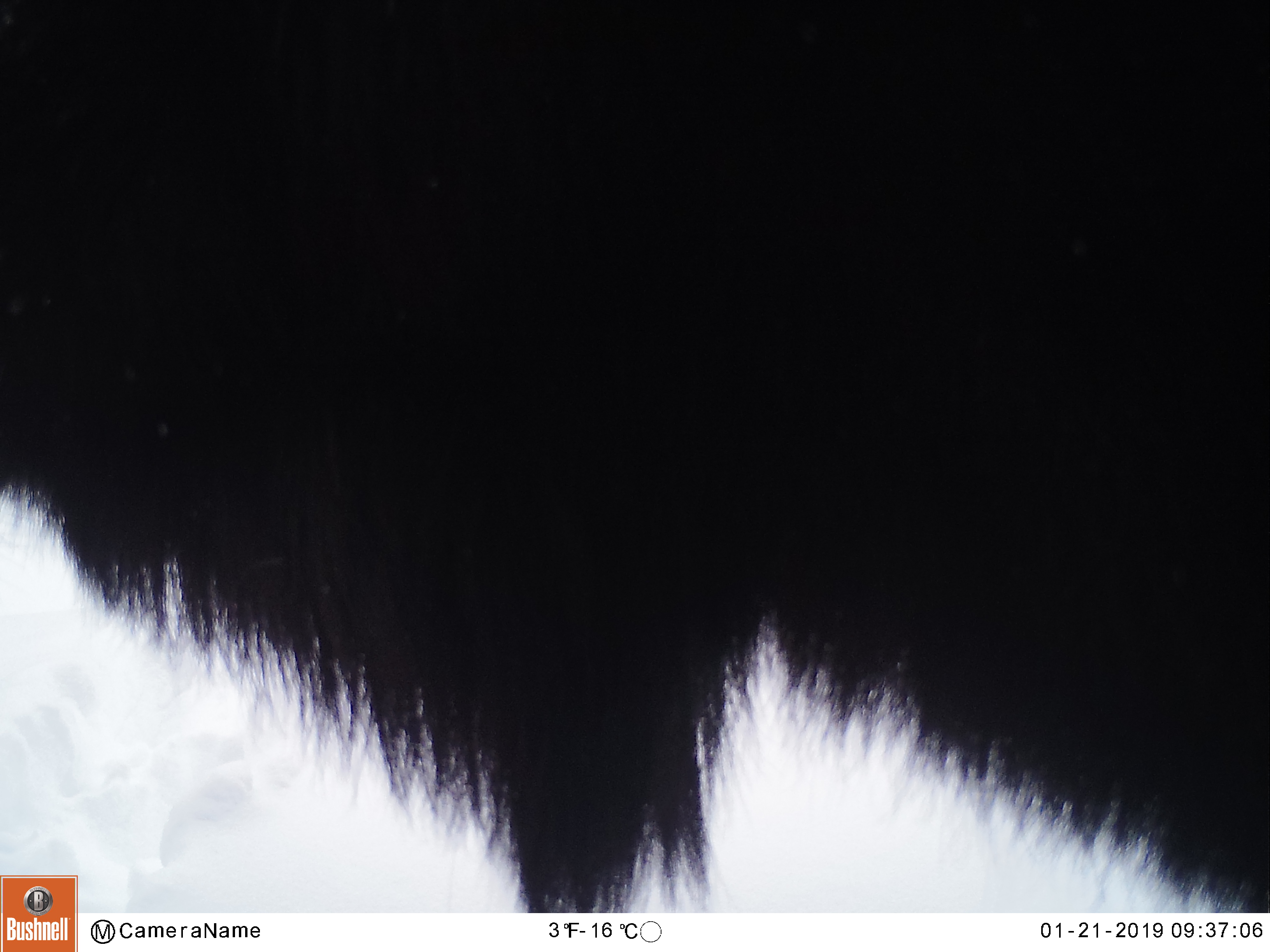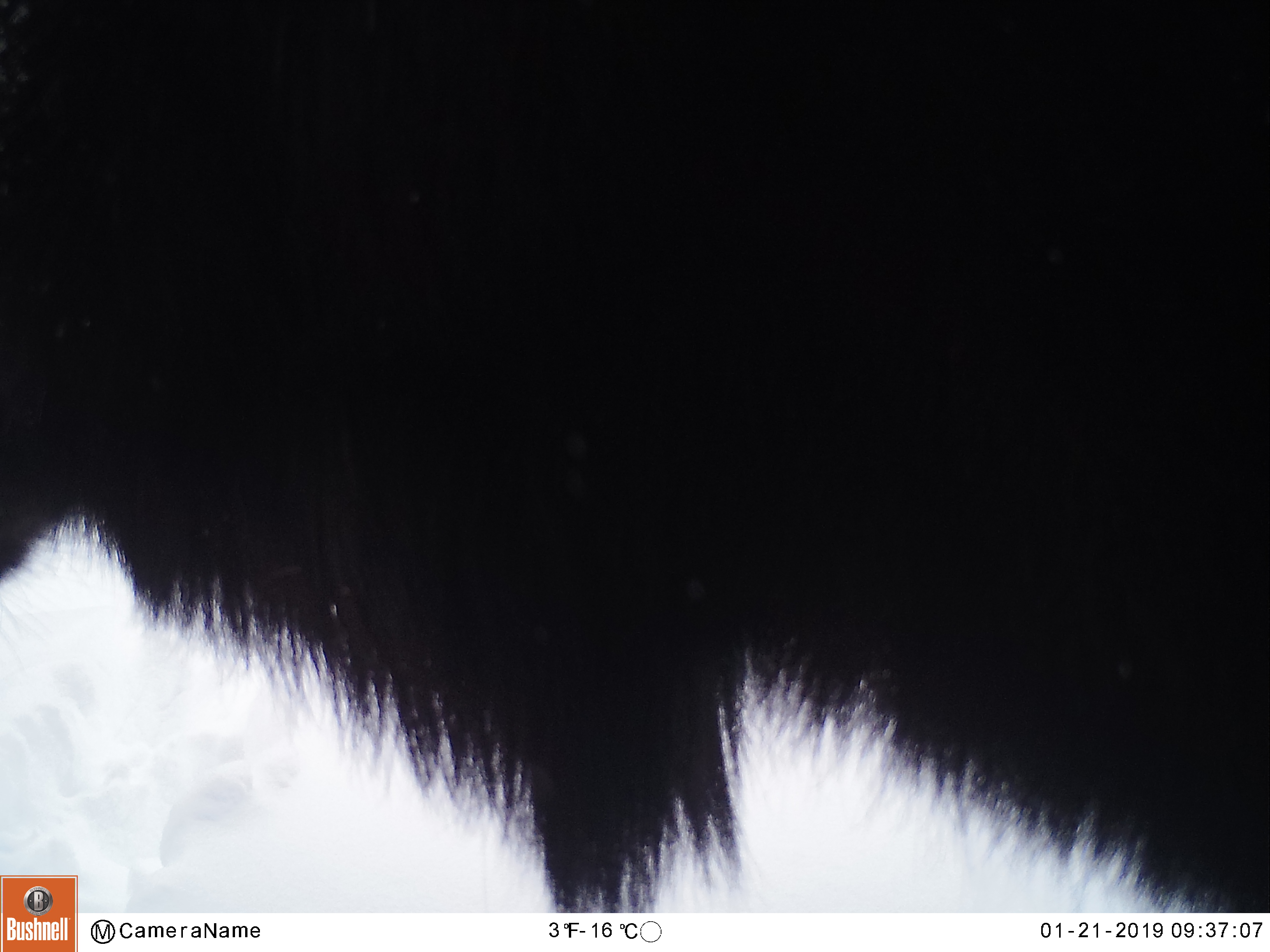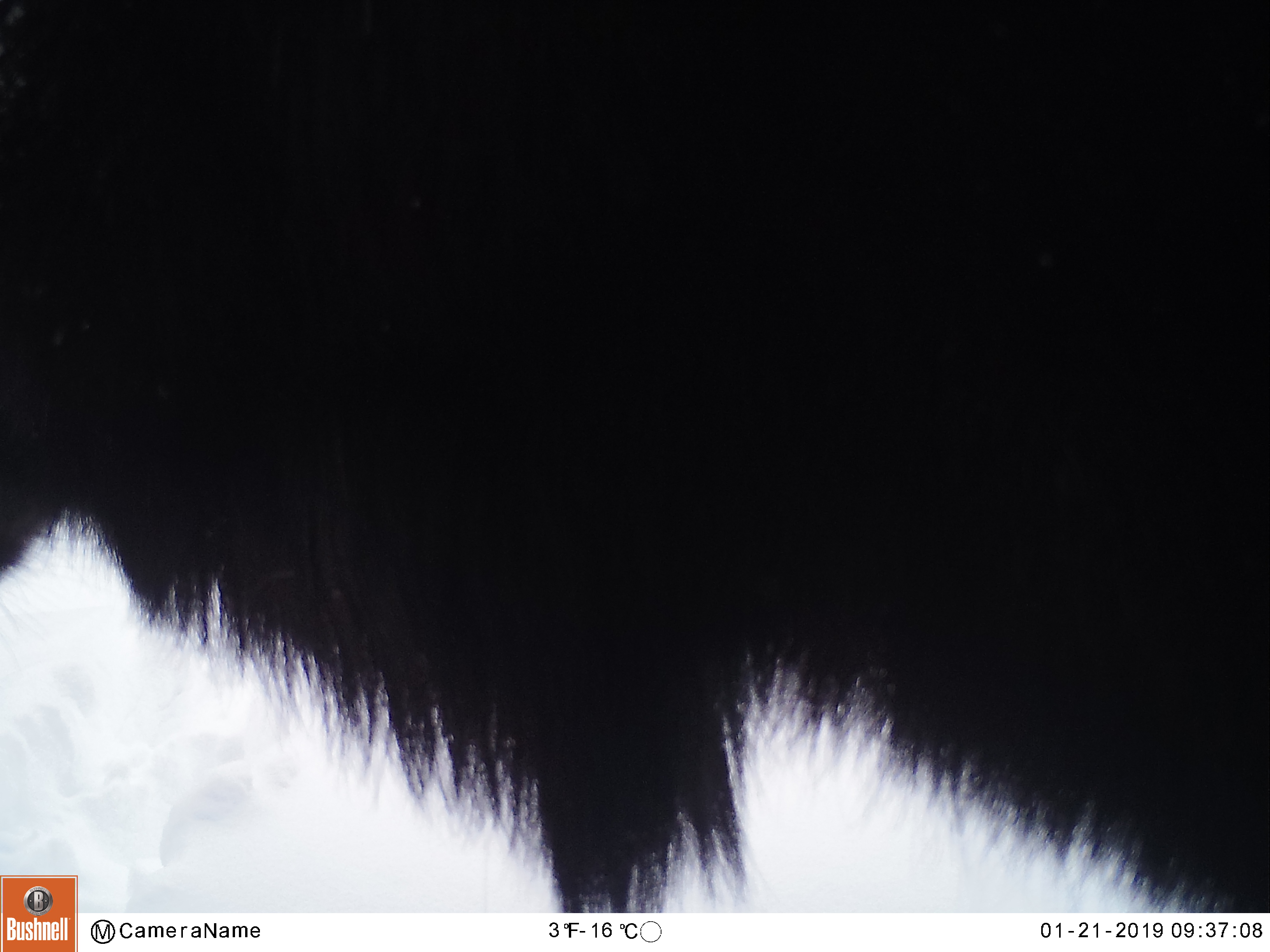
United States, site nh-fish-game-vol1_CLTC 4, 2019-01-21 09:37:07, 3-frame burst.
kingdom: Animalia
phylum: Chordata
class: Mammalia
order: Artiodactyla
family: Cervidae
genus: Alces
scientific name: Alces alces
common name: moose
Moose (Alces alces).